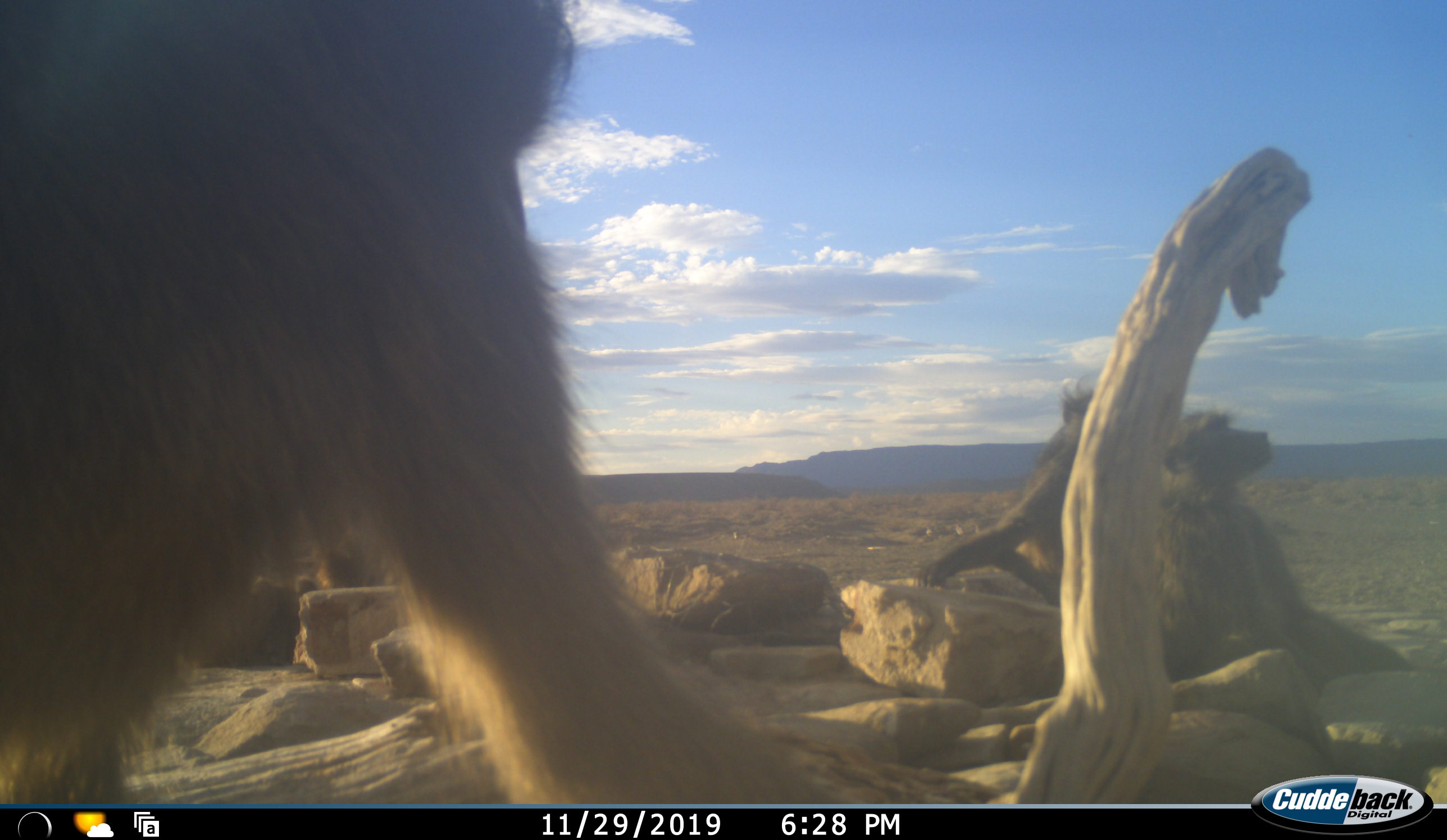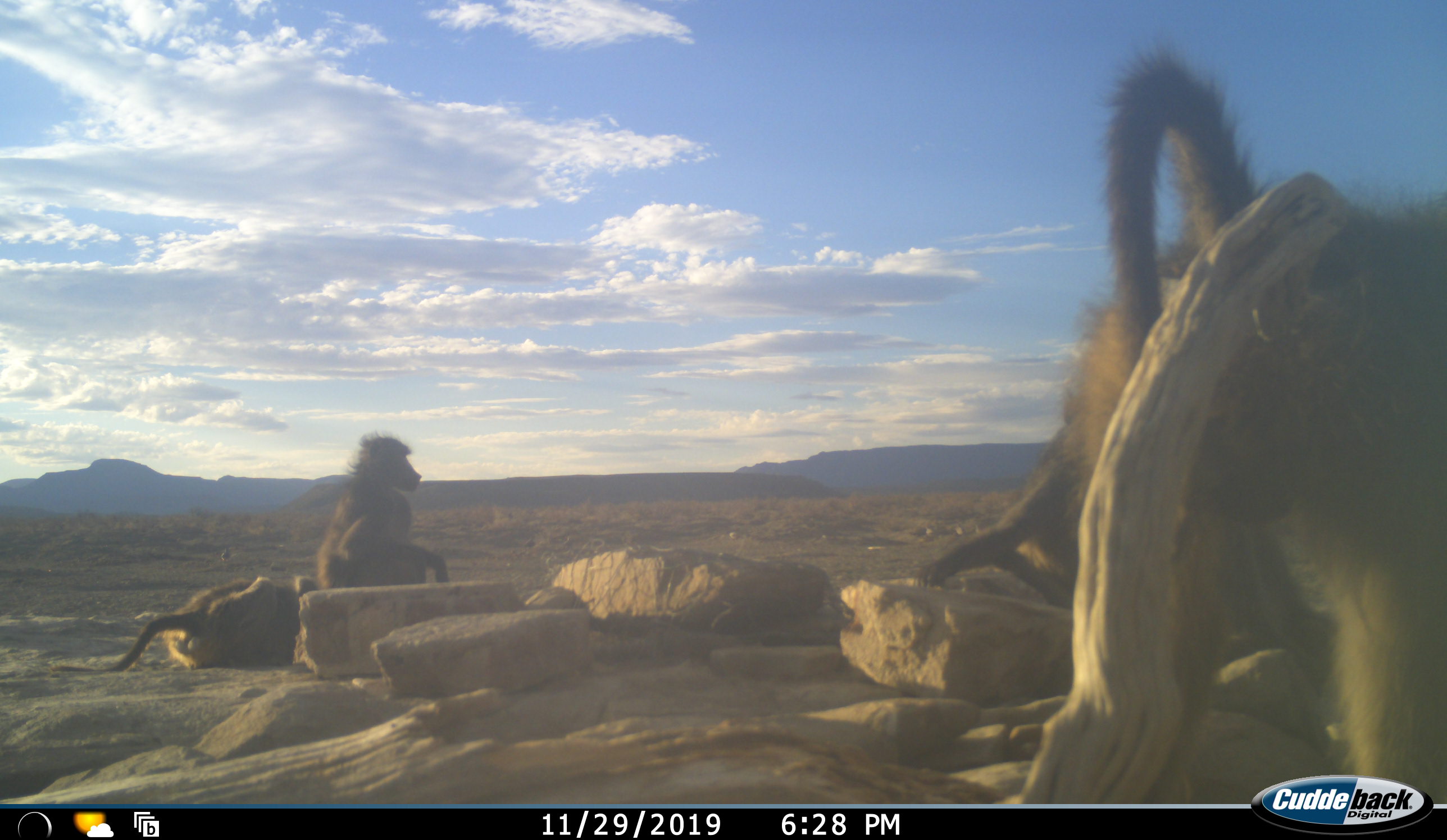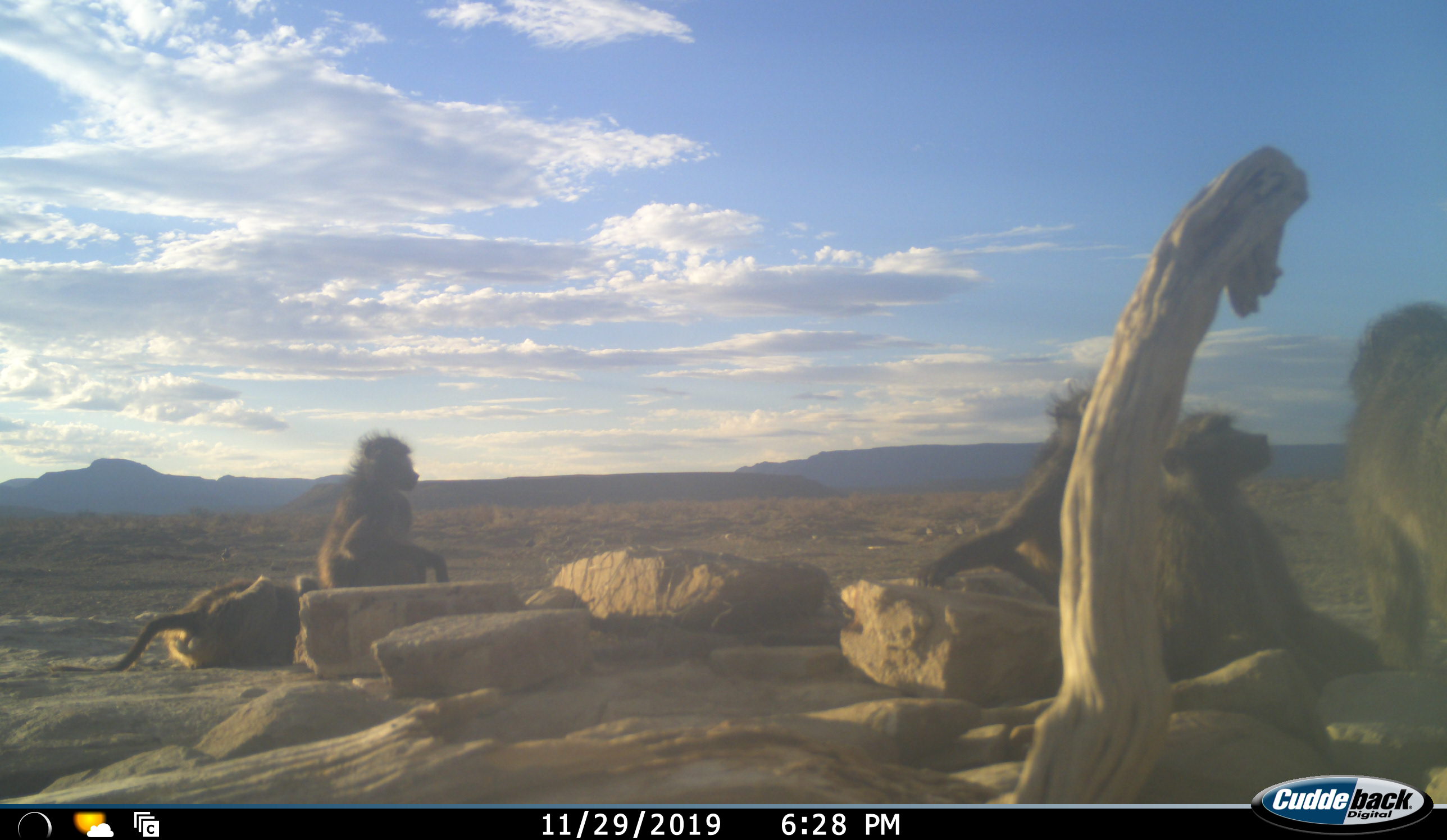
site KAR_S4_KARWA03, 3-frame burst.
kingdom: Animalia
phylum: Chordata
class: Mammalia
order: Primates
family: Cercopithecidae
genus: Papio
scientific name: Papio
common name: baboon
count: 5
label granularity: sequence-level